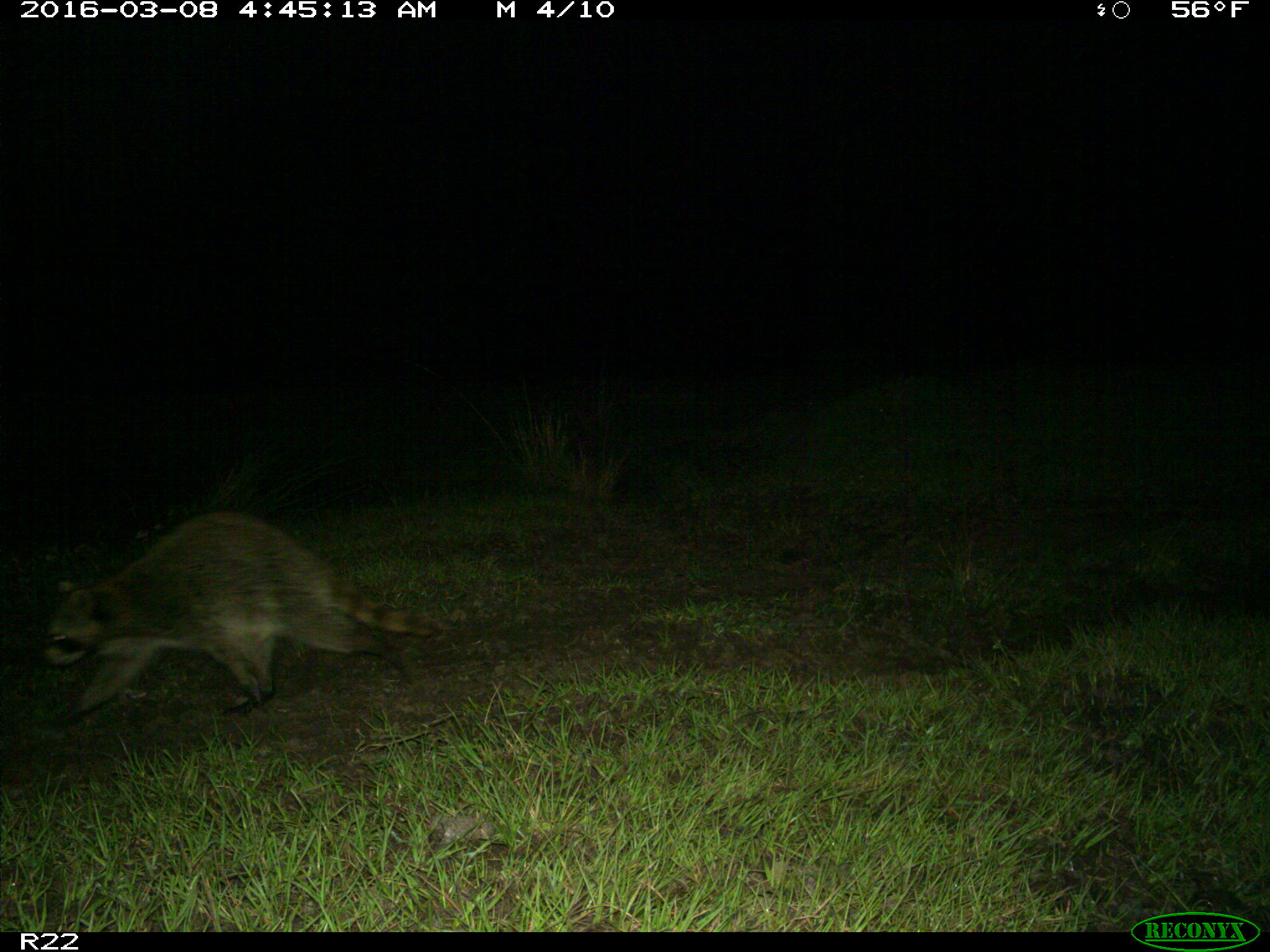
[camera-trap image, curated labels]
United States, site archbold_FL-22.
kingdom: Animalia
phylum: Chordata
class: Mammalia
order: Carnivora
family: Procyonidae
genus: Procyon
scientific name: Procyon lotor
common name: common raccoon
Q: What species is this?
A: Procyon lotor (common raccoon).